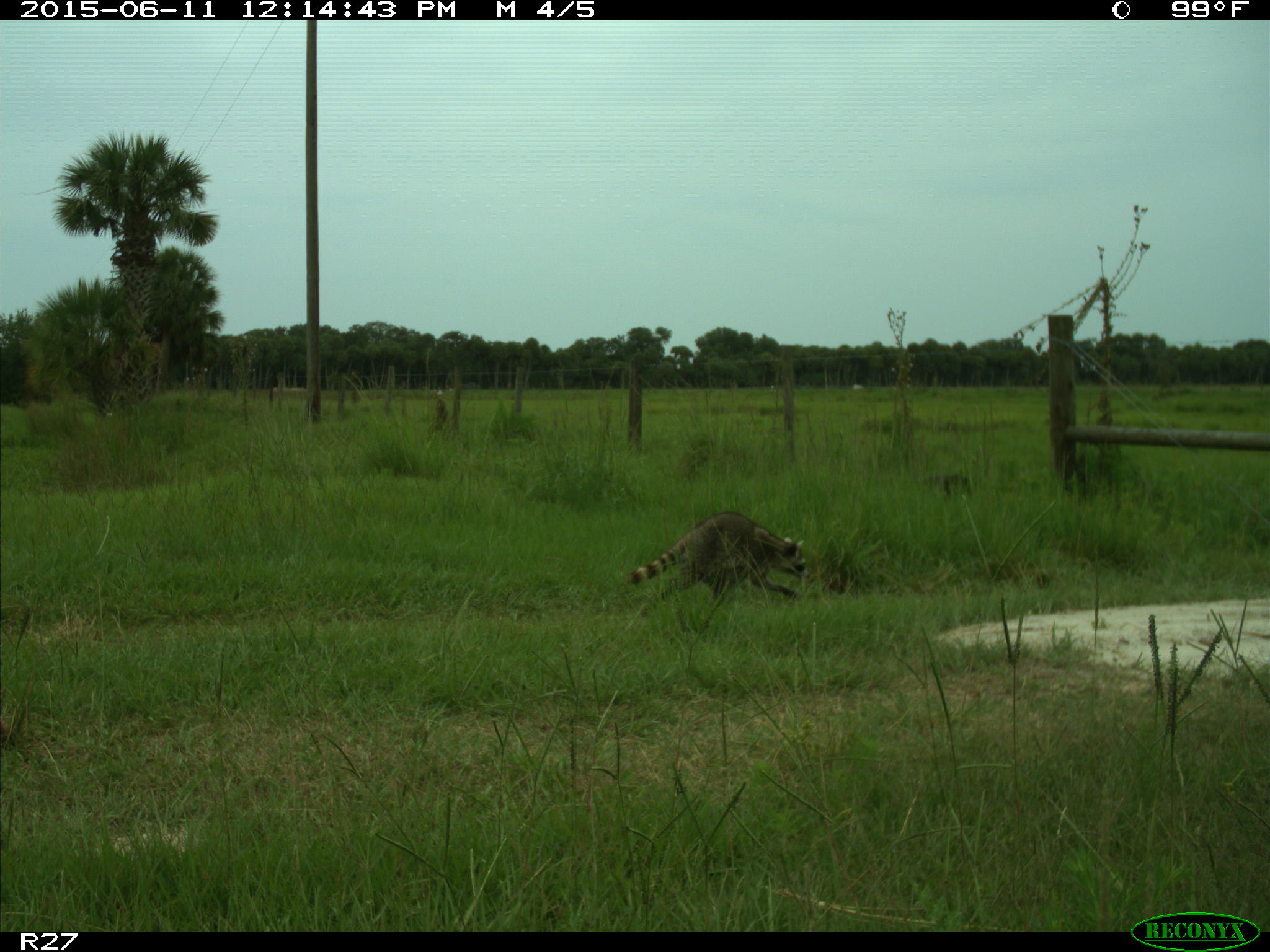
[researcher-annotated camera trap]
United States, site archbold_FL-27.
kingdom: Animalia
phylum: Chordata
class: Mammalia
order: Carnivora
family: Procyonidae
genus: Procyon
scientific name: Procyon lotor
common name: common raccoon